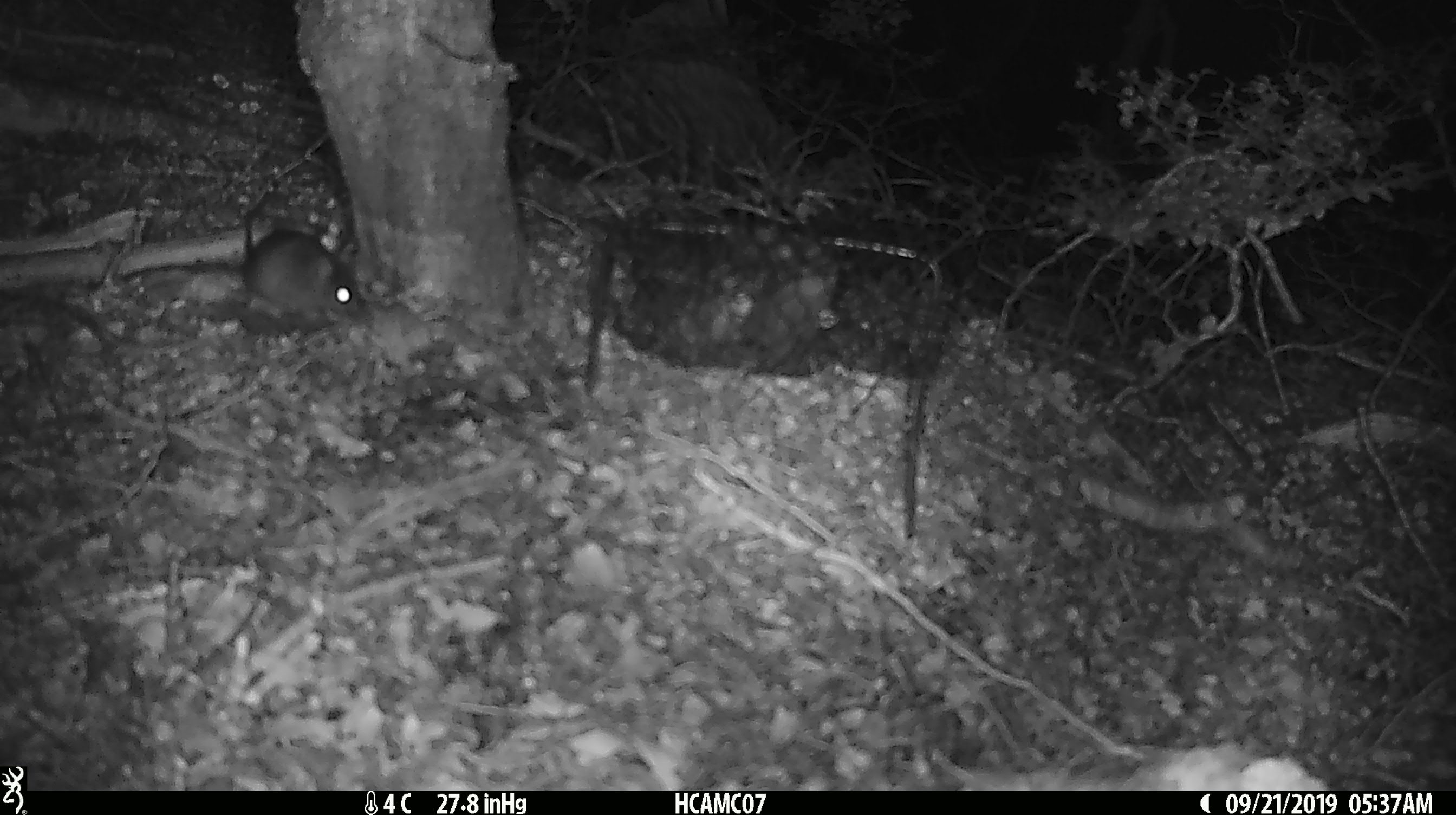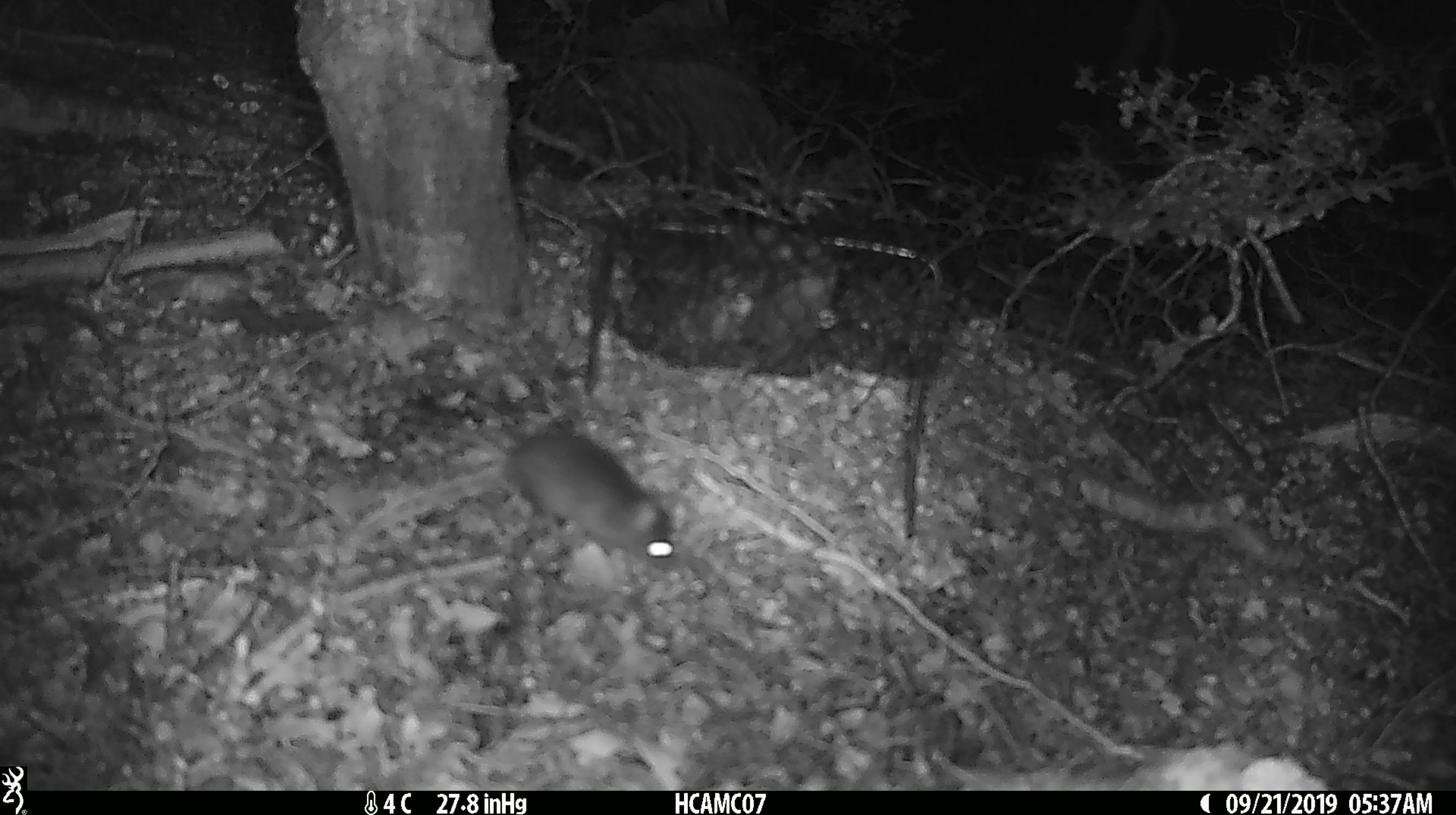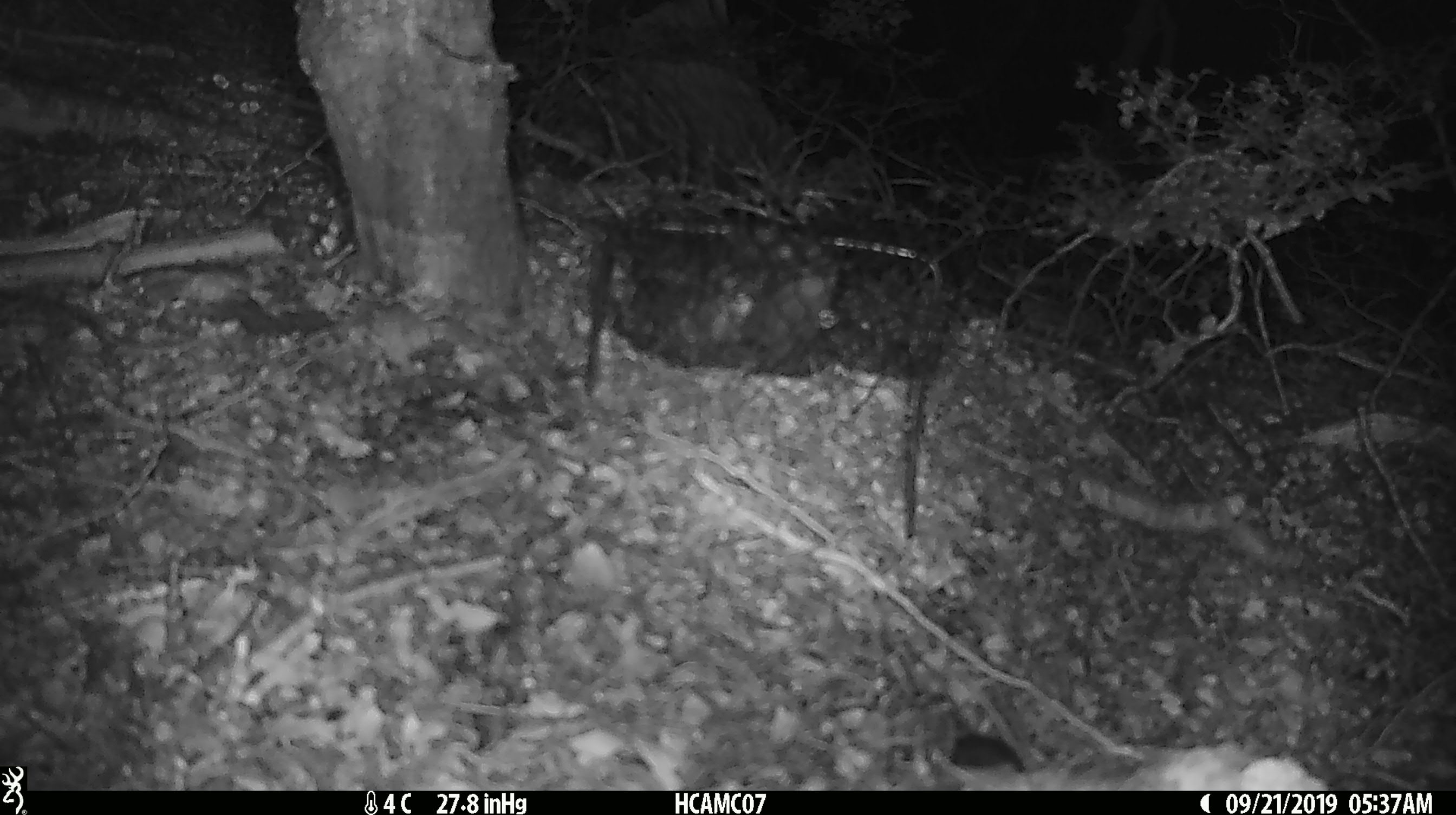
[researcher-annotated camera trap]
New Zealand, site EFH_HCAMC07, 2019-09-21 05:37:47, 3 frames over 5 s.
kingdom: Animalia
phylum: Chordata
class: Mammalia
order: Rodentia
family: Muridae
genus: Mus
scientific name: Mus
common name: mouse